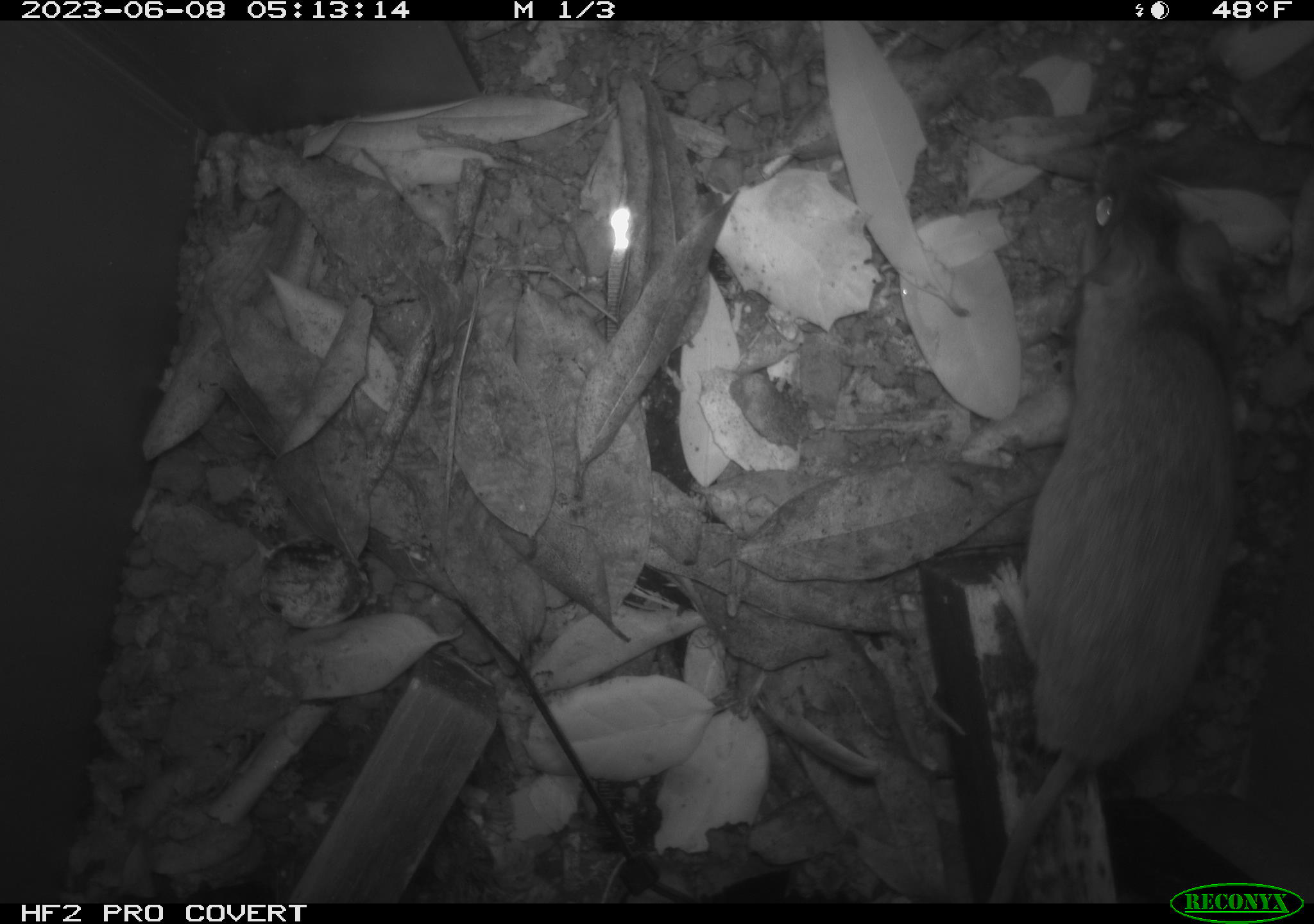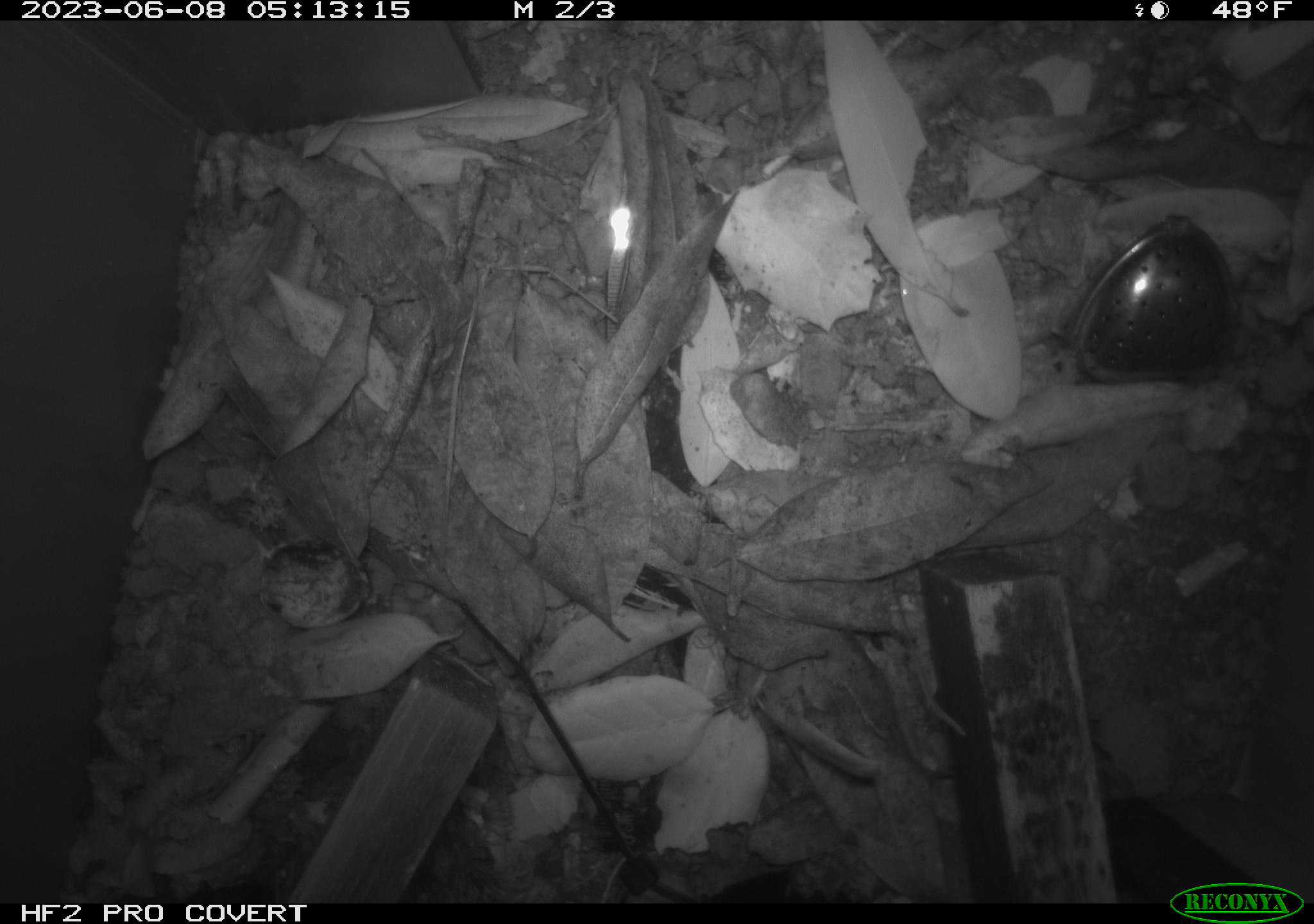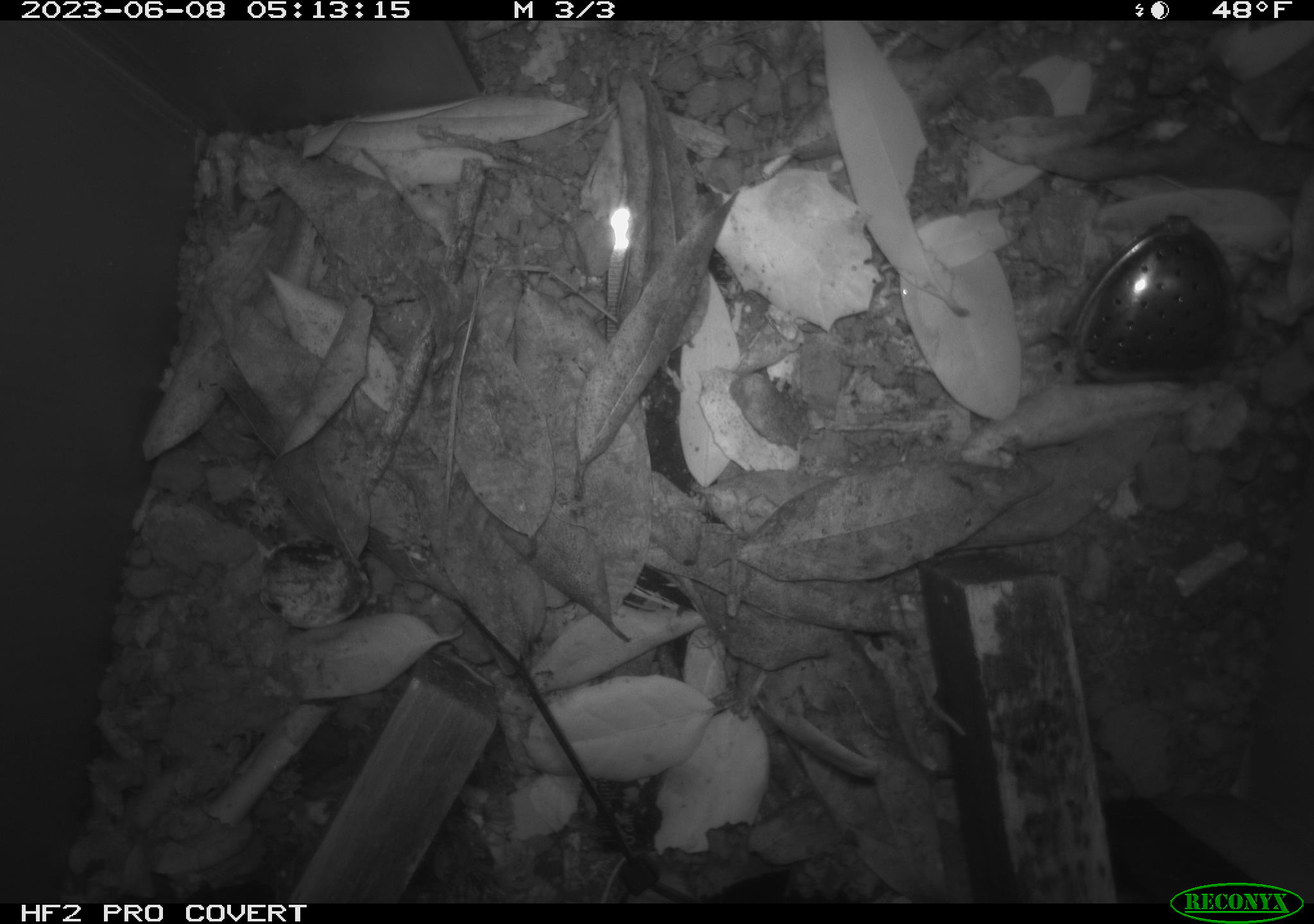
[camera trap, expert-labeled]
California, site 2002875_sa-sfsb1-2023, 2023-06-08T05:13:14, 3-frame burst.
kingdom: Animalia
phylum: Chordata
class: Mammalia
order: Rodentia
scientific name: Rodentia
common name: mouse species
Mouse species (Rodentia).